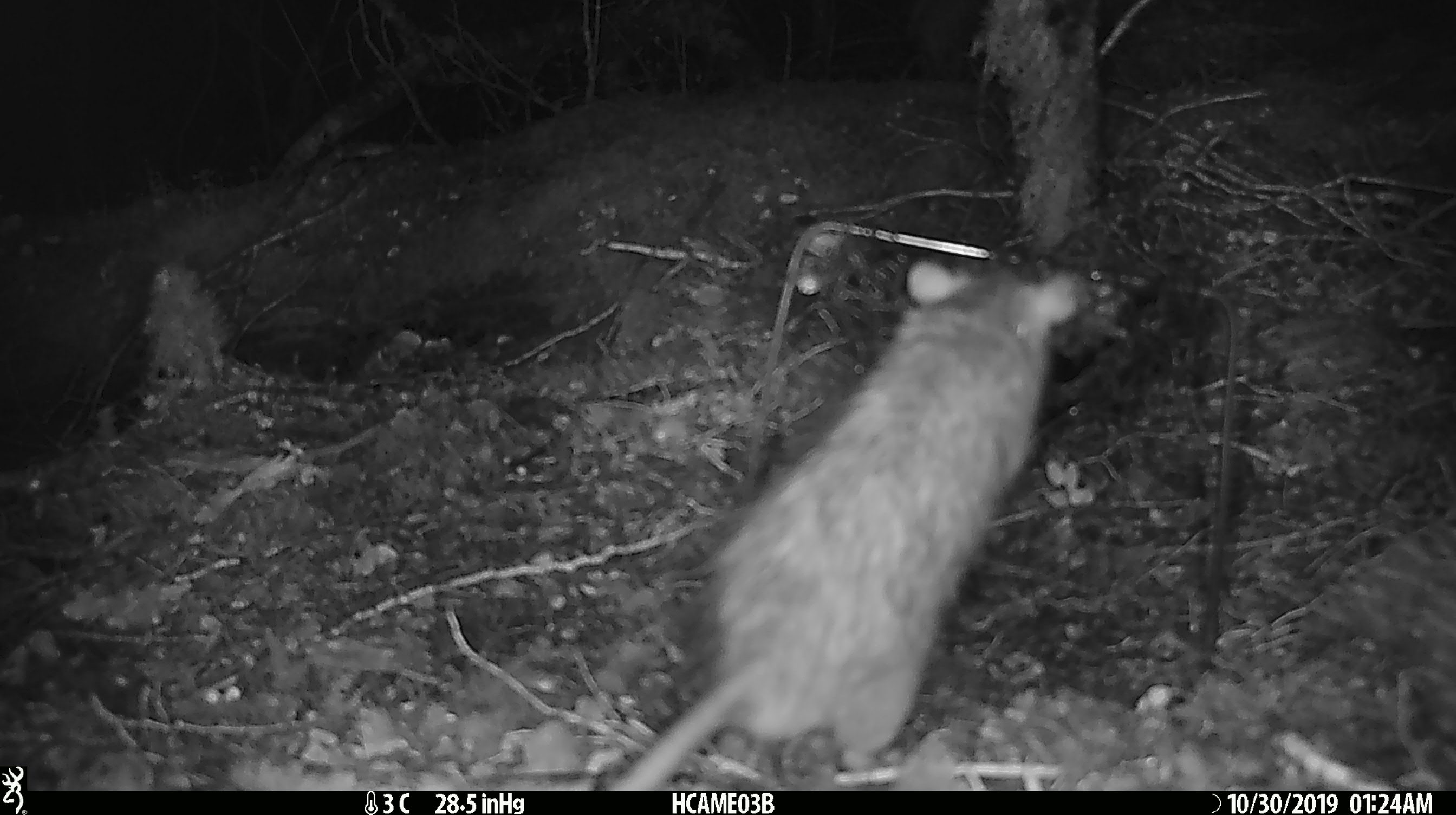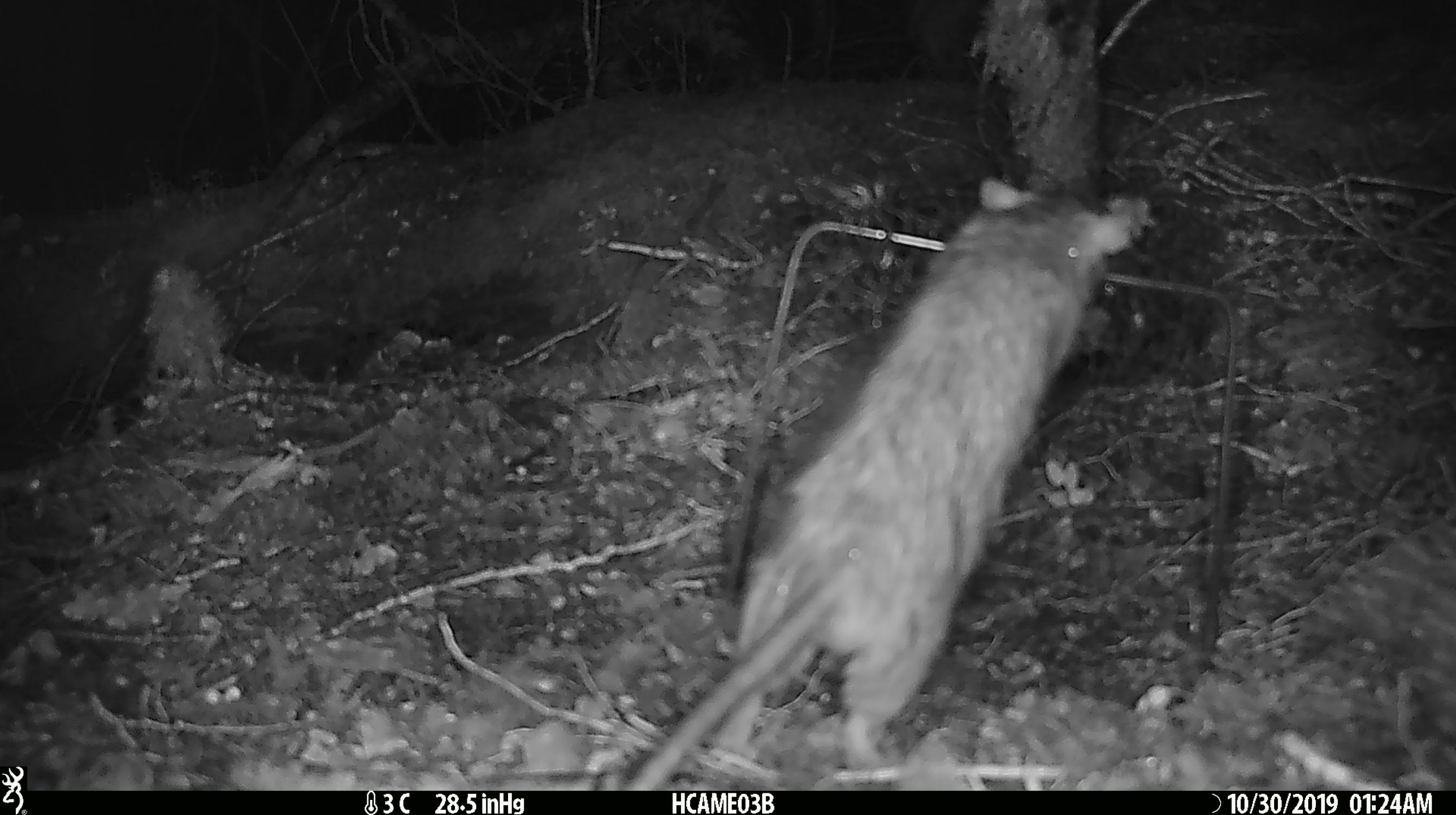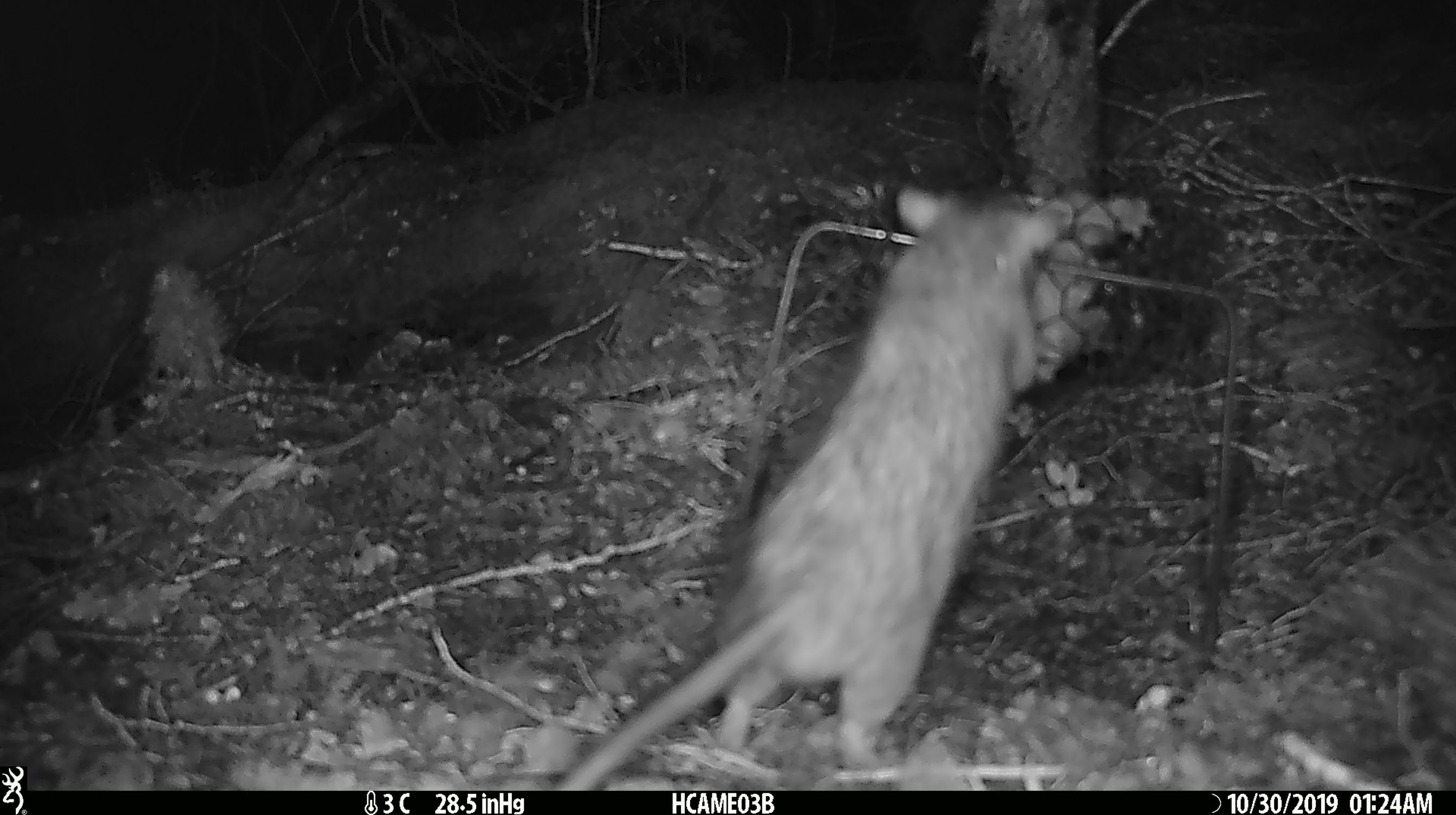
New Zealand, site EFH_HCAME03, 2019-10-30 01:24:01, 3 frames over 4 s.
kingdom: Animalia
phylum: Chordata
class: Mammalia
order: Rodentia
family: Muridae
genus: Rattus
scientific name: Rattus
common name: rat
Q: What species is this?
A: Rat (Rattus).